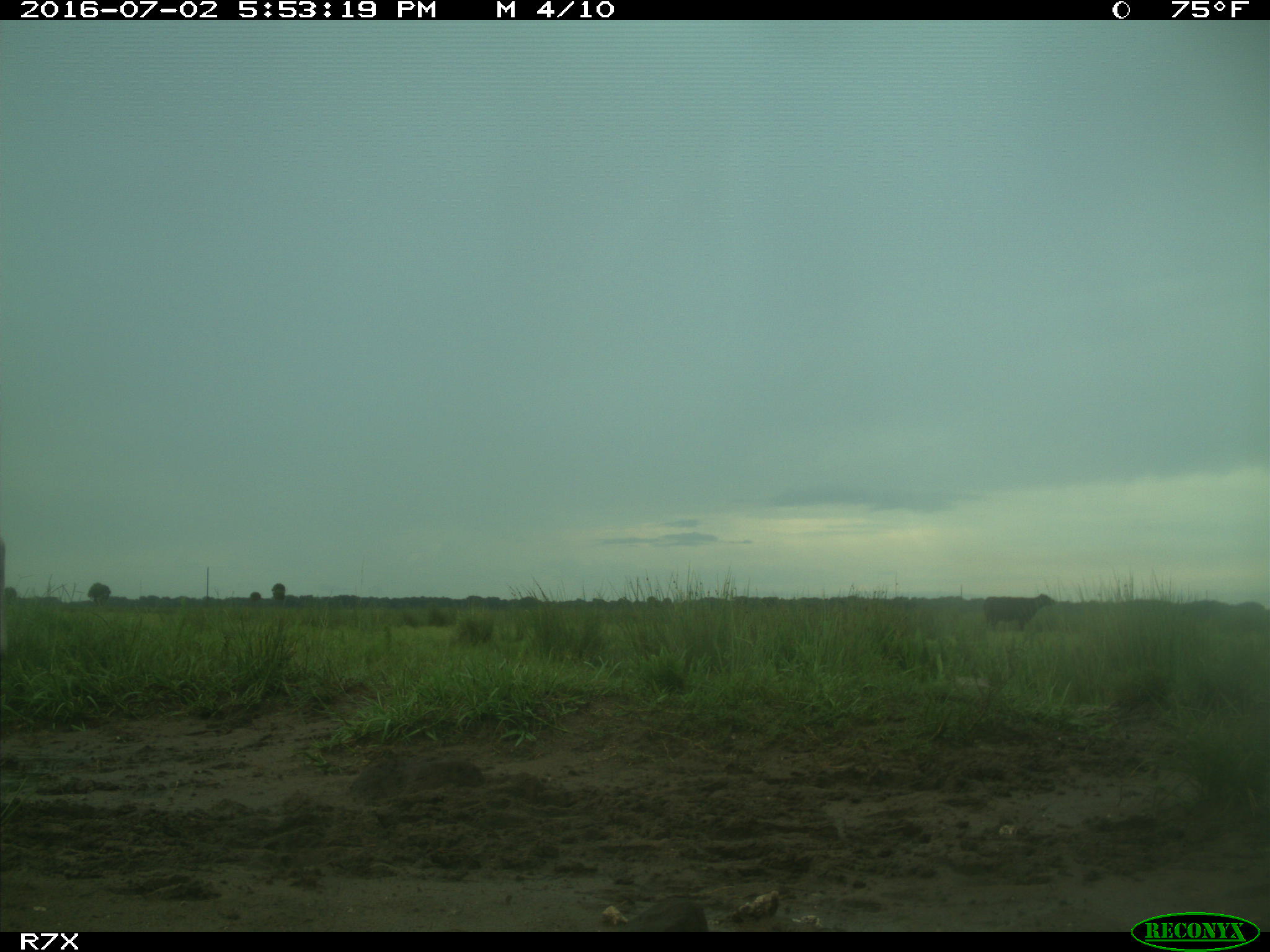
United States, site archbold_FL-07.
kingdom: Animalia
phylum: Chordata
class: Mammalia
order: Artiodactyla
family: Bovidae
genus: Bos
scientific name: Bos taurus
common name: domestic cow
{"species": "Bos taurus (domestic cow)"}